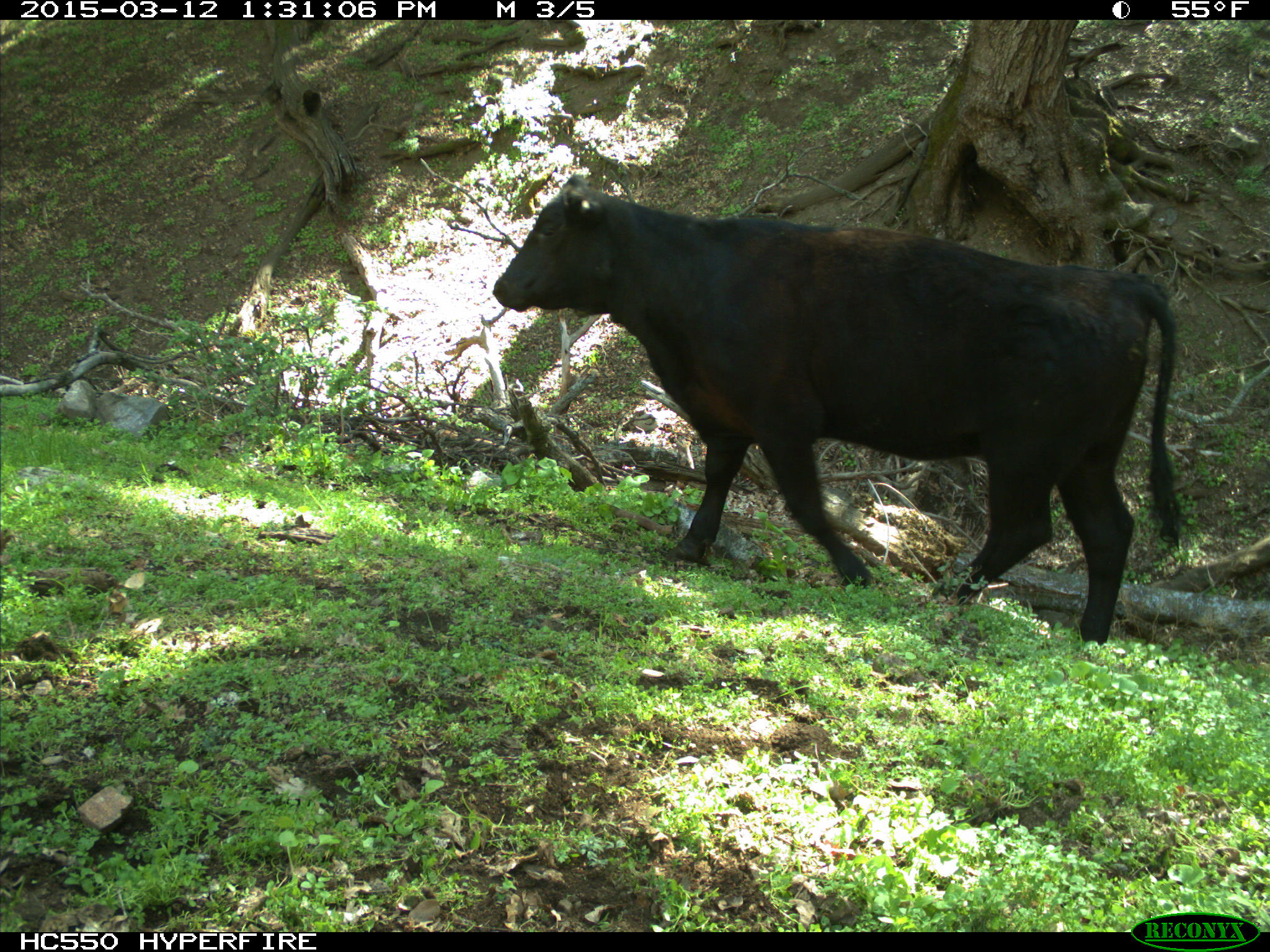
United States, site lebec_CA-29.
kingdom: Animalia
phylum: Chordata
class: Mammalia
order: Artiodactyla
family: Bovidae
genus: Bos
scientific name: Bos taurus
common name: domestic cow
Bos taurus (domestic cow).